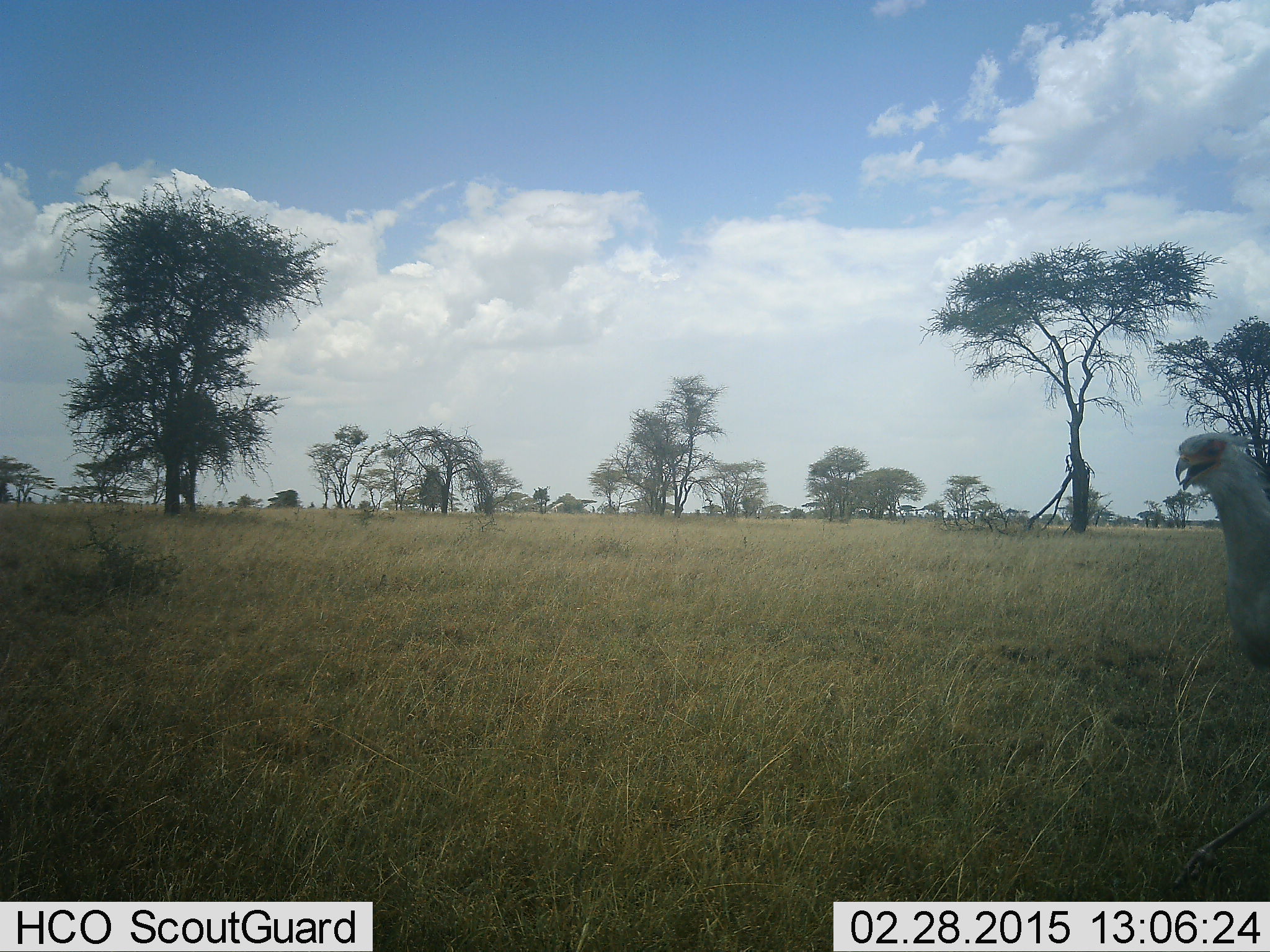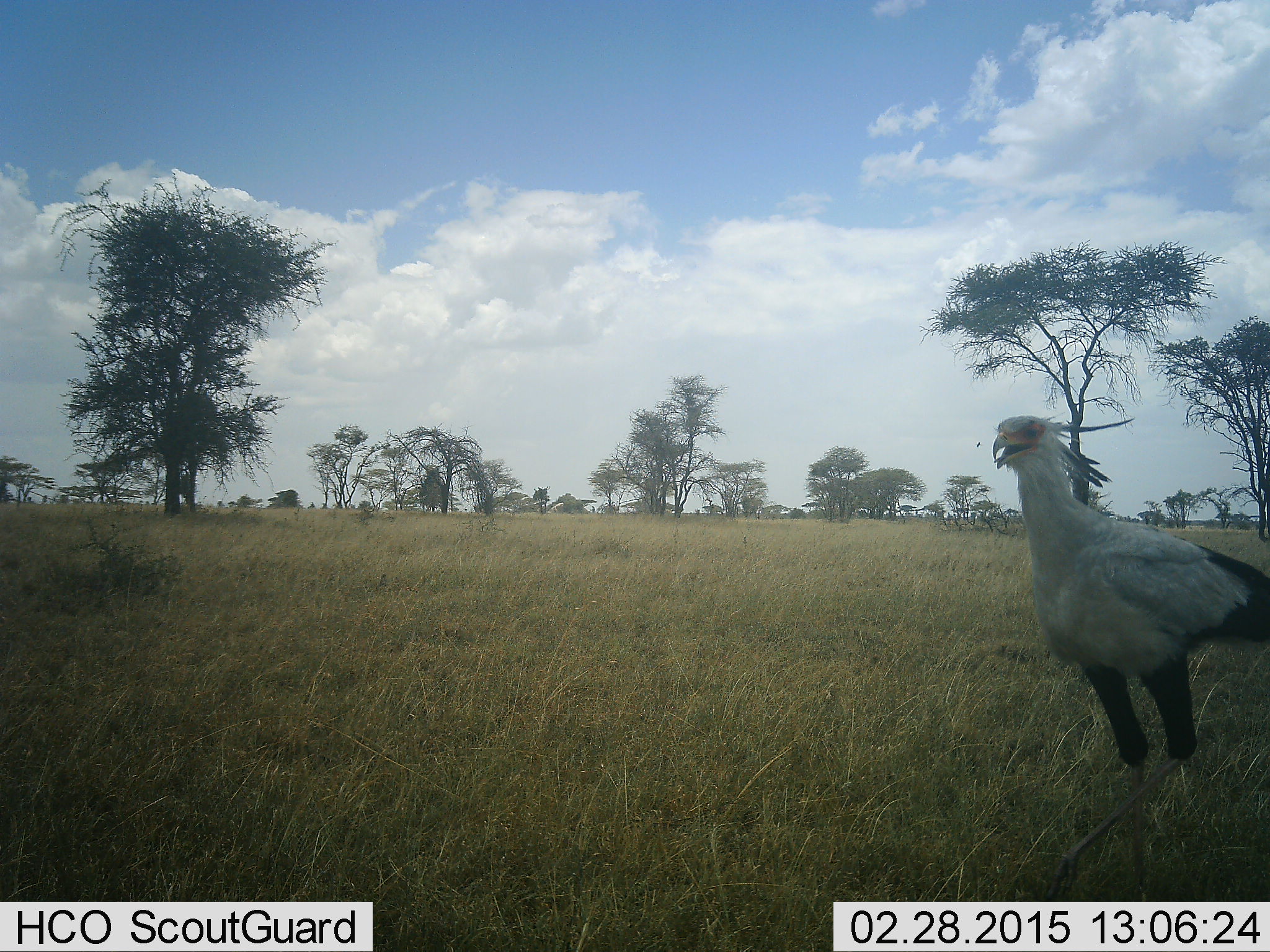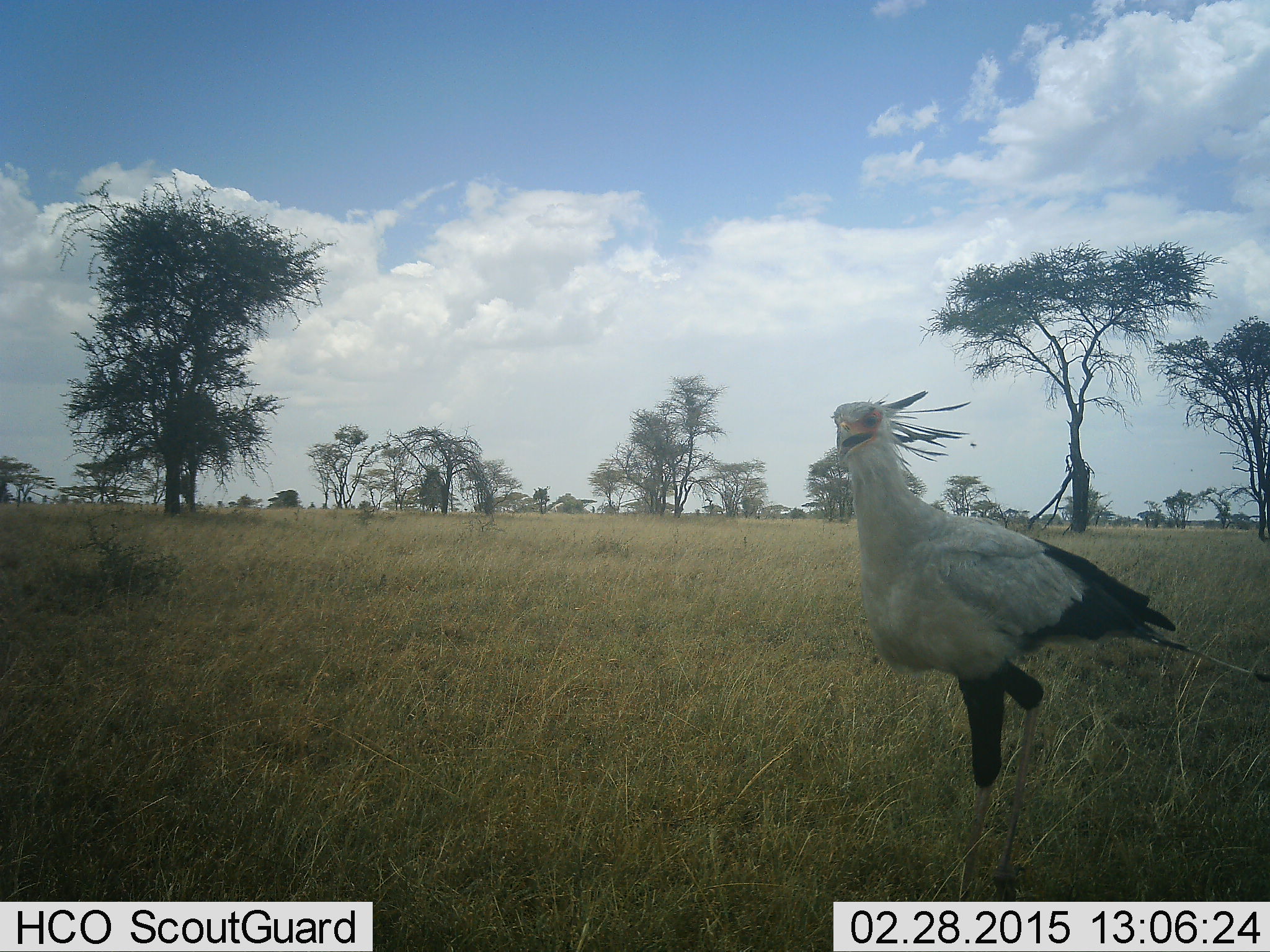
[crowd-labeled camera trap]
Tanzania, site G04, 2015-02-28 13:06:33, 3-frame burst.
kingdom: Animalia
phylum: Chordata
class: Aves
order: Accipitriformes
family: Sagittariidae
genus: Sagittarius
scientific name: Sagittarius serpentarius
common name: secretary bird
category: secretarybird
Secretarybird (secretary bird) (Sagittarius serpentarius), count 1. Behavior (volunteer vote fractions): standing 18%, resting 0%, moving 82%, interacting 0%. Young present (vote fraction): 0%. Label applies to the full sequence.